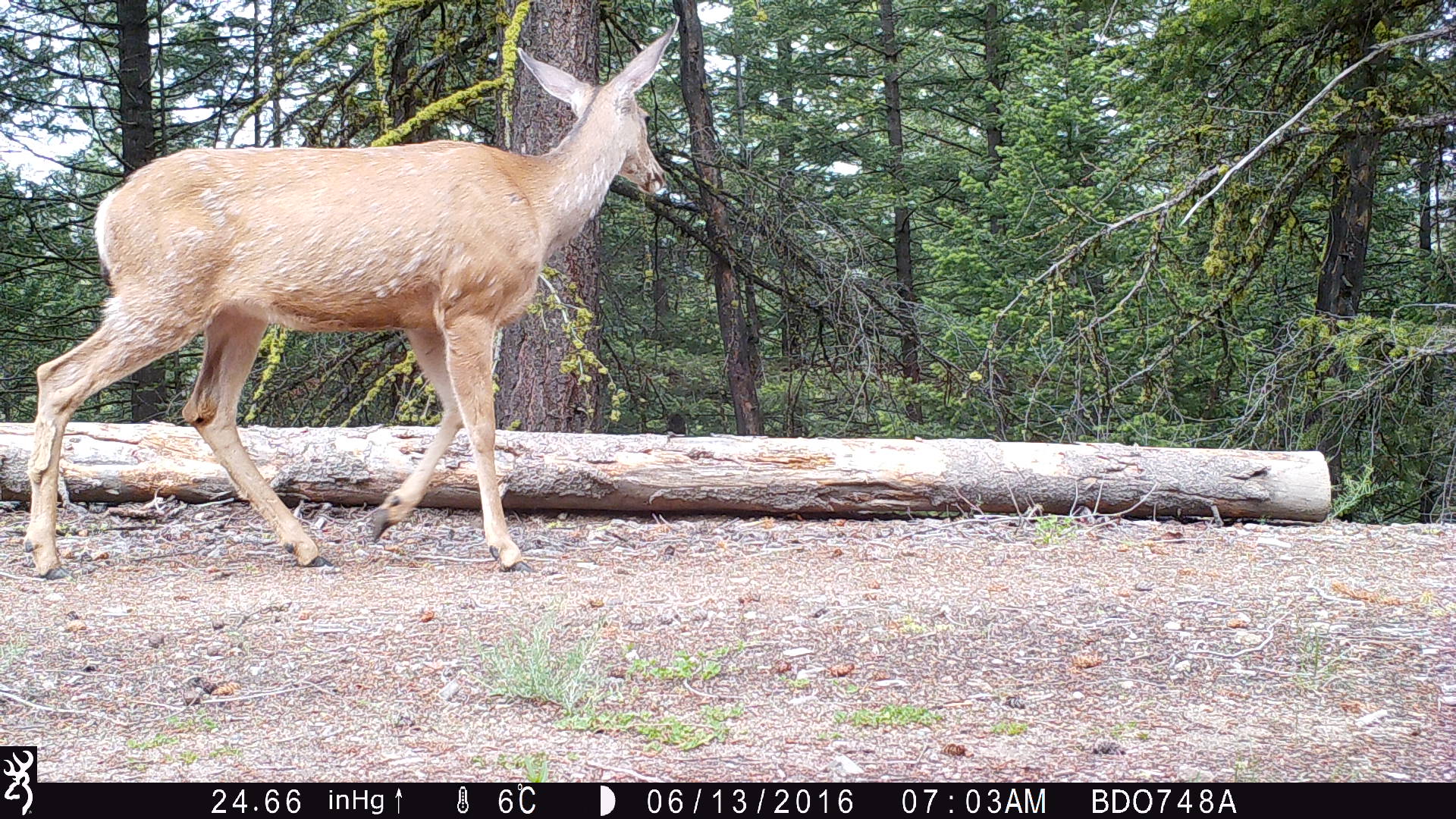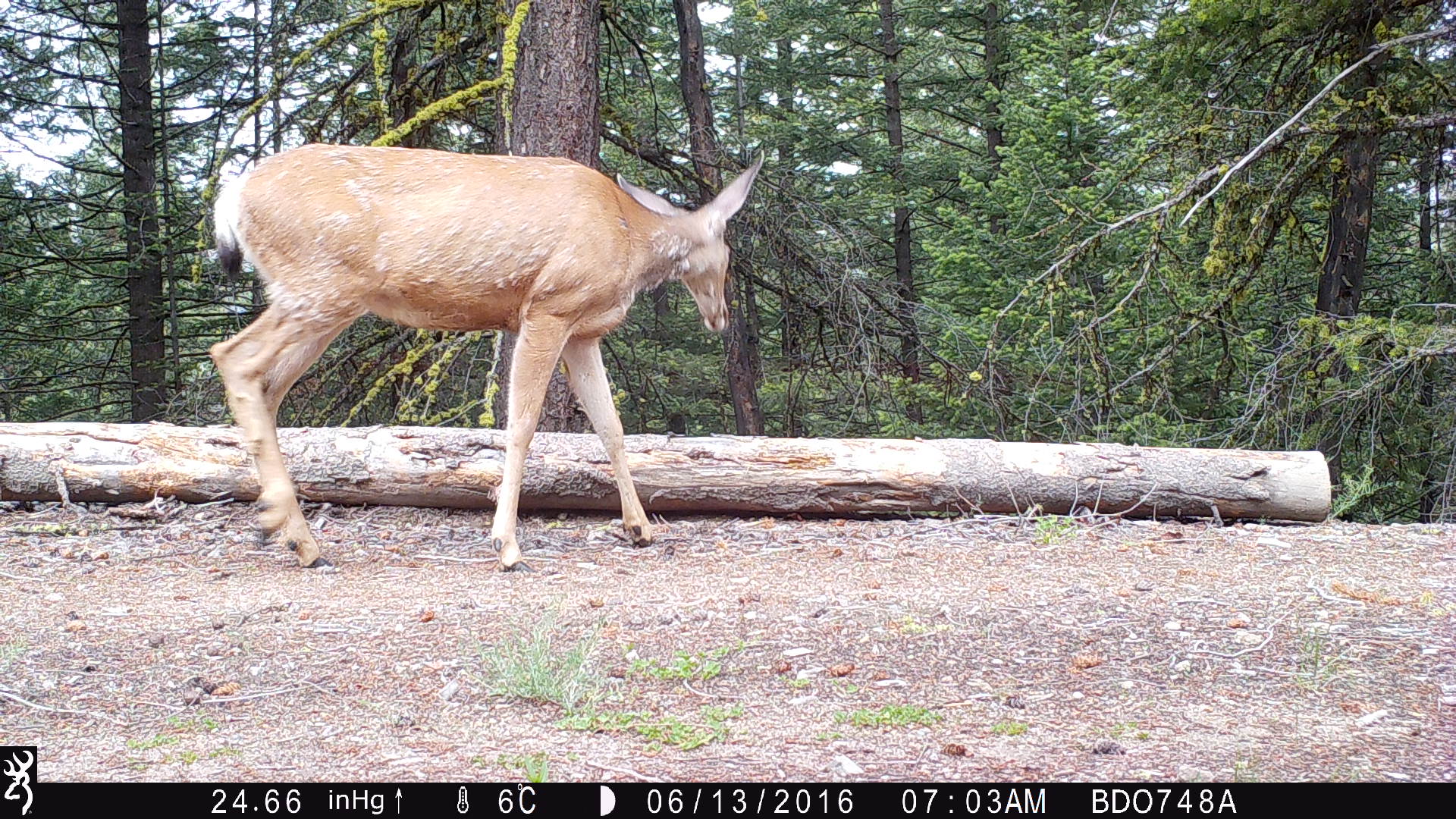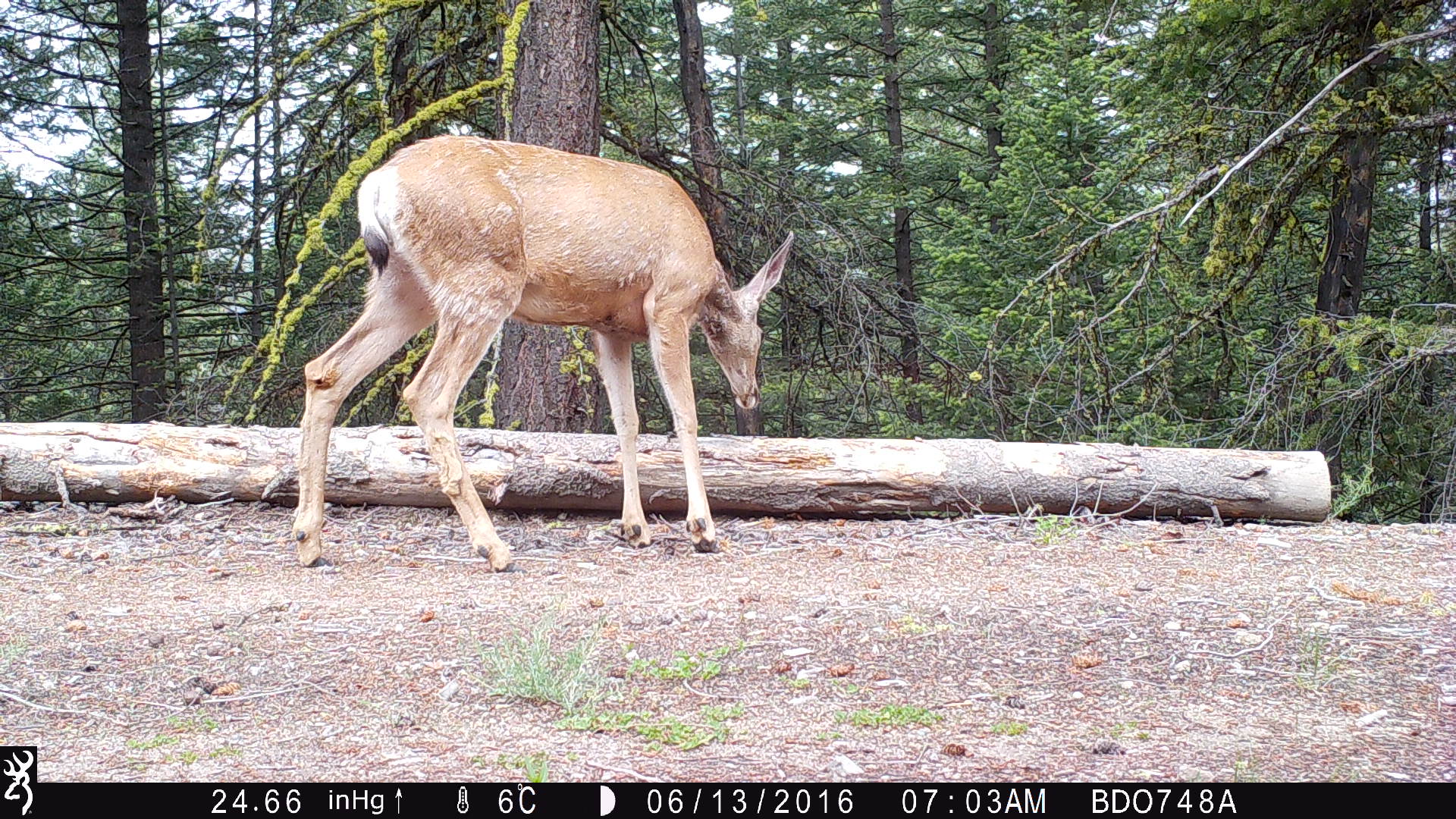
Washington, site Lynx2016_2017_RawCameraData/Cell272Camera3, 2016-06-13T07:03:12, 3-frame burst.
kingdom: Animalia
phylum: Chordata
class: Mammalia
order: Artiodactyla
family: Cervidae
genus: Odocoileus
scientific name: Odocoileus hemionus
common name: mule deer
Odocoileus hemionus (mule deer). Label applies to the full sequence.